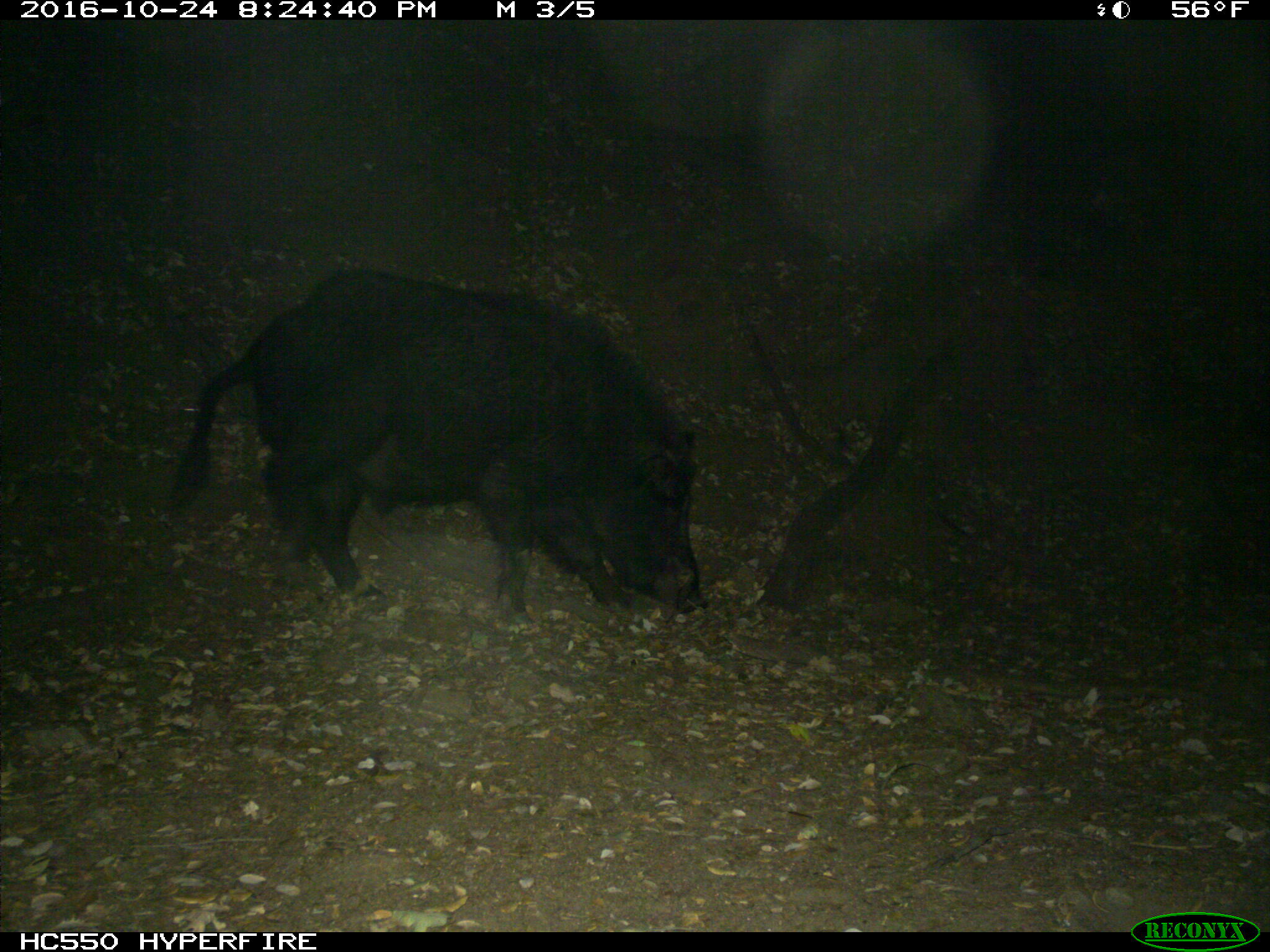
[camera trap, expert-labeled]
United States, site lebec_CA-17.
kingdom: Animalia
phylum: Chordata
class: Mammalia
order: Artiodactyla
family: Suidae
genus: Sus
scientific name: Sus scrofa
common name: wild boar